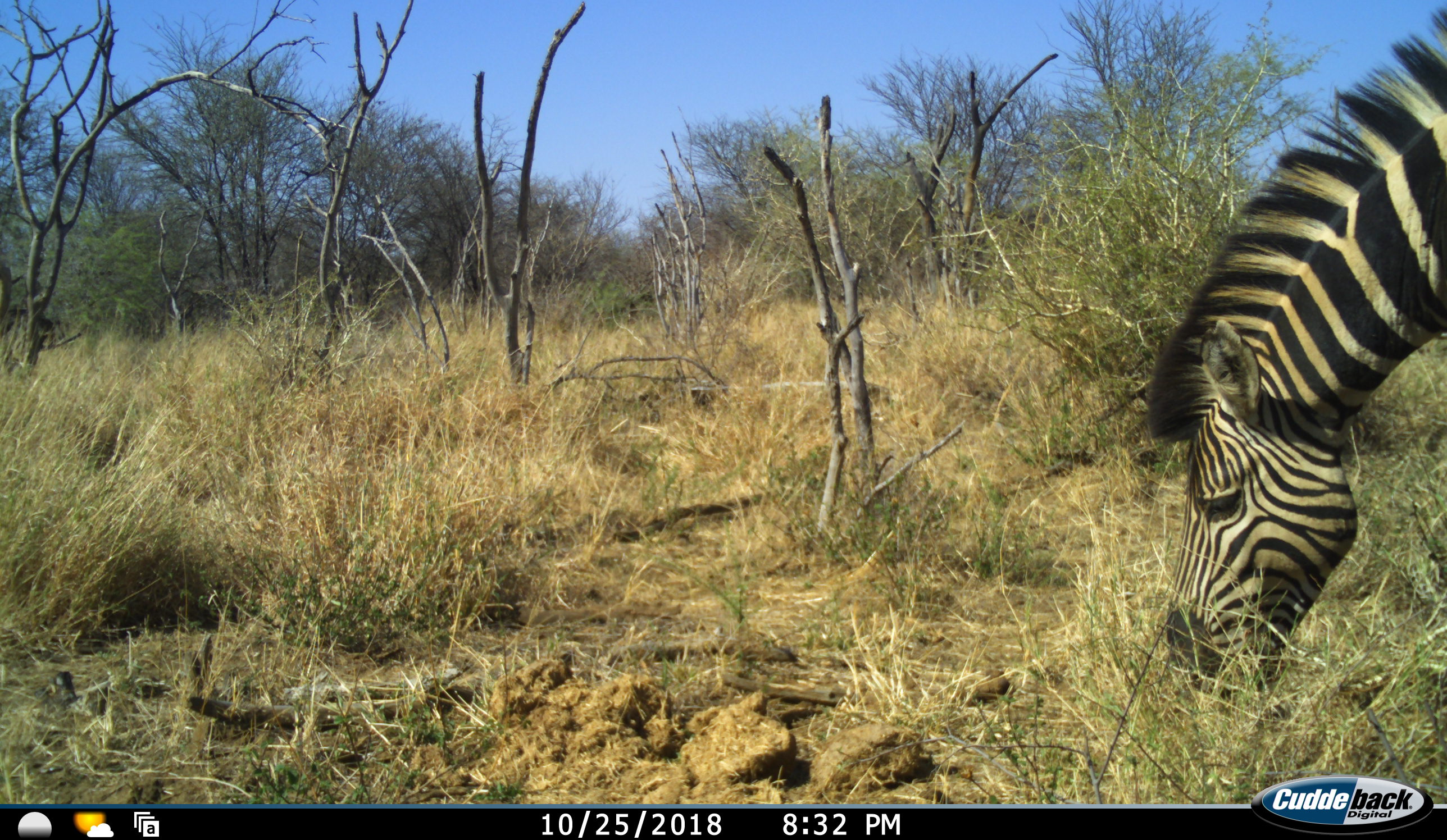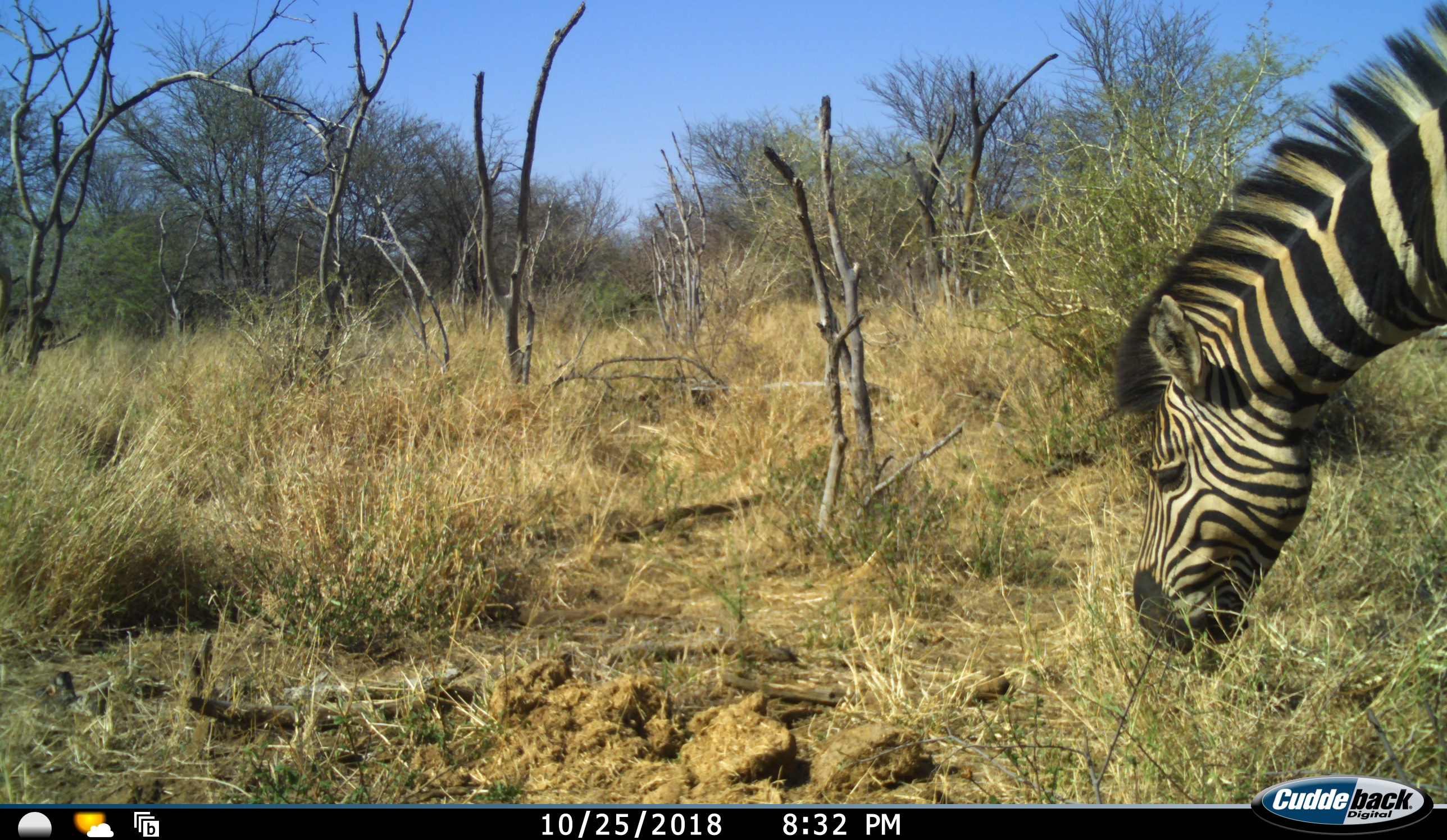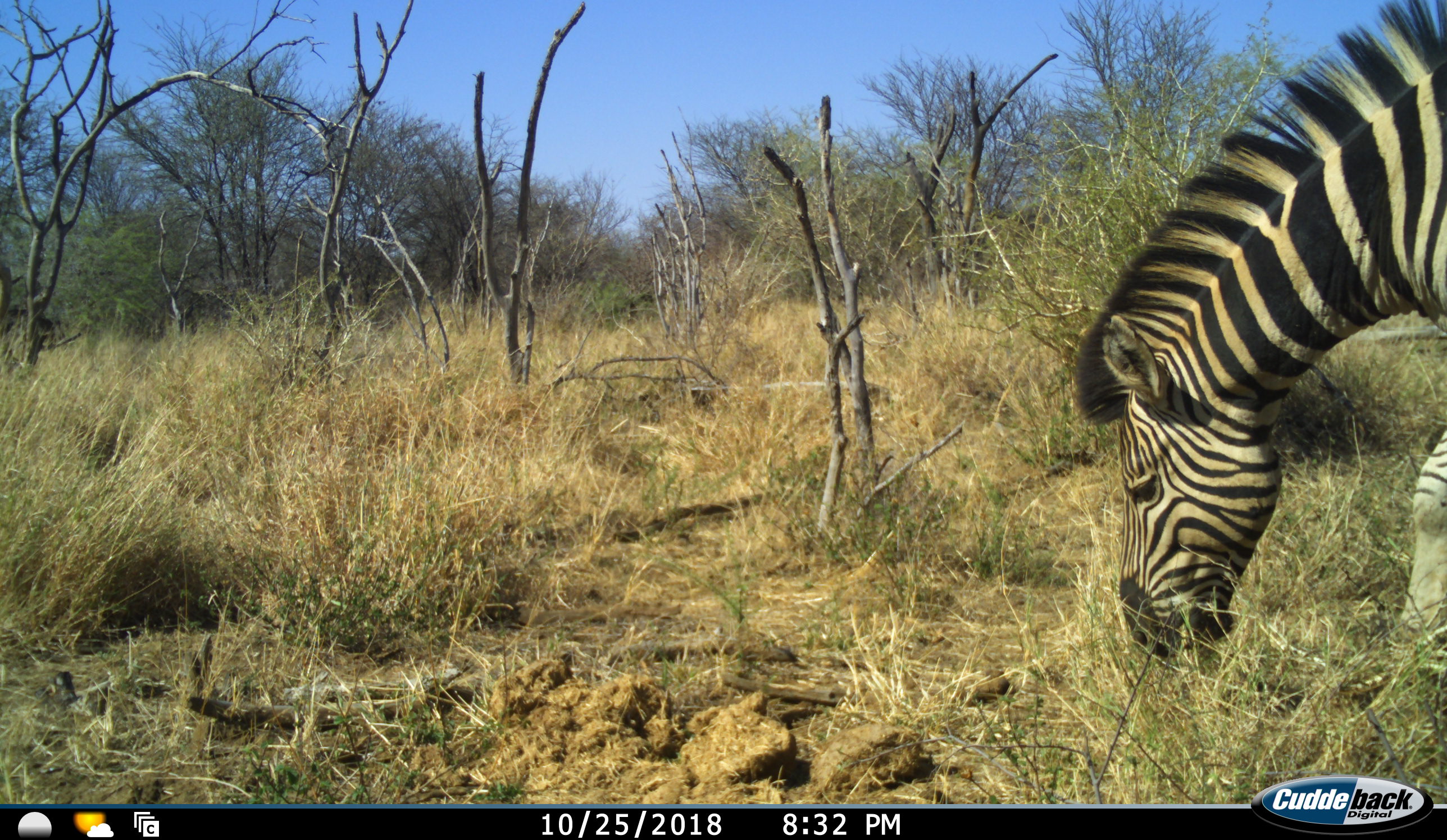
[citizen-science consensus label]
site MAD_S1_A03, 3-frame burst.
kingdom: Animalia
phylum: Chordata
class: Mammalia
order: Perissodactyla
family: Equidae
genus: Equus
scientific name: Equus quagga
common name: plains zebra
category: zebraplains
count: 1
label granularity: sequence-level